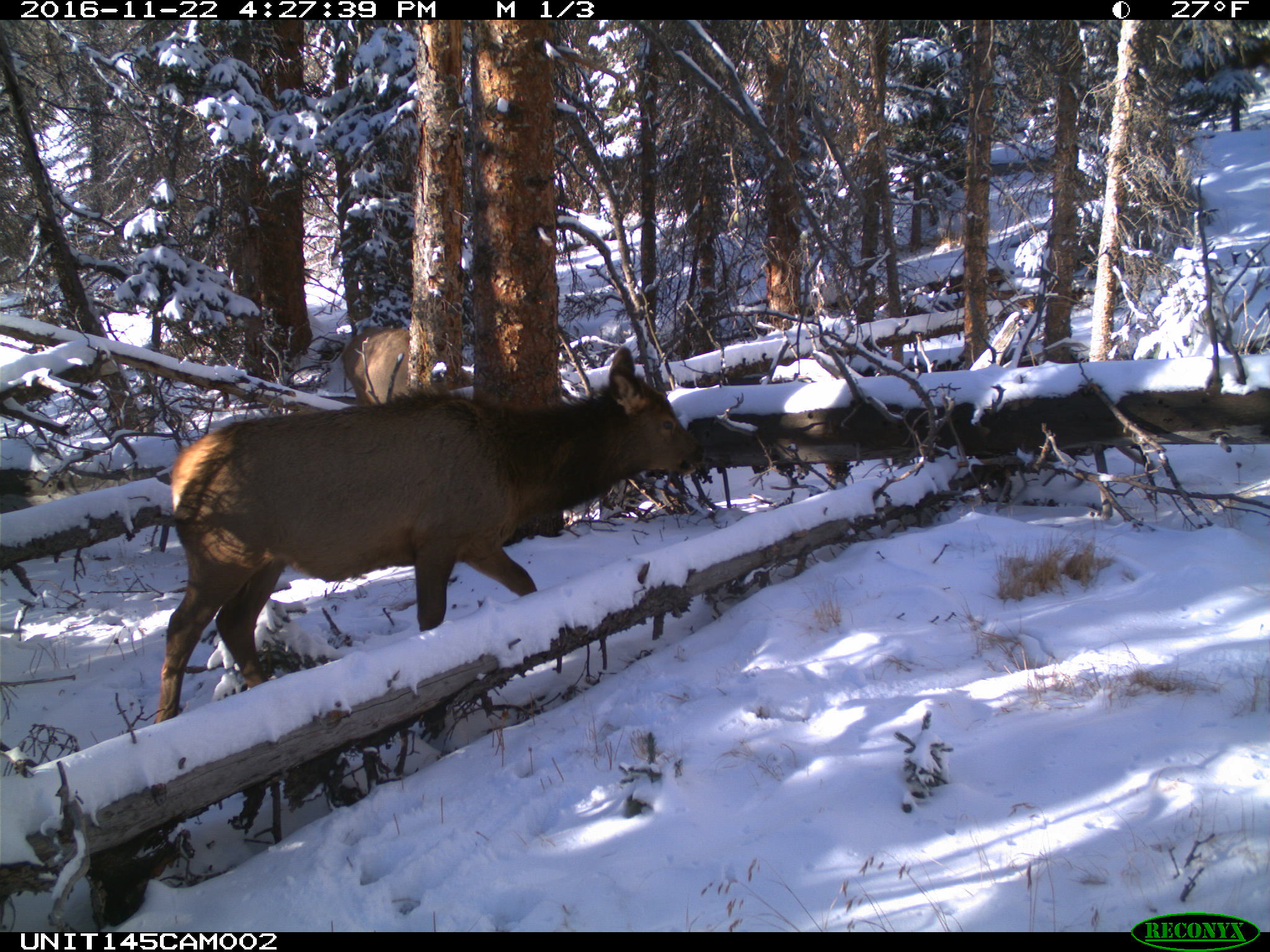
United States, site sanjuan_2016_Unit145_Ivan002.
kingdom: Animalia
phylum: Chordata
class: Mammalia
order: Artiodactyla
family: Cervidae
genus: Cervus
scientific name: Cervus elaphus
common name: red deer